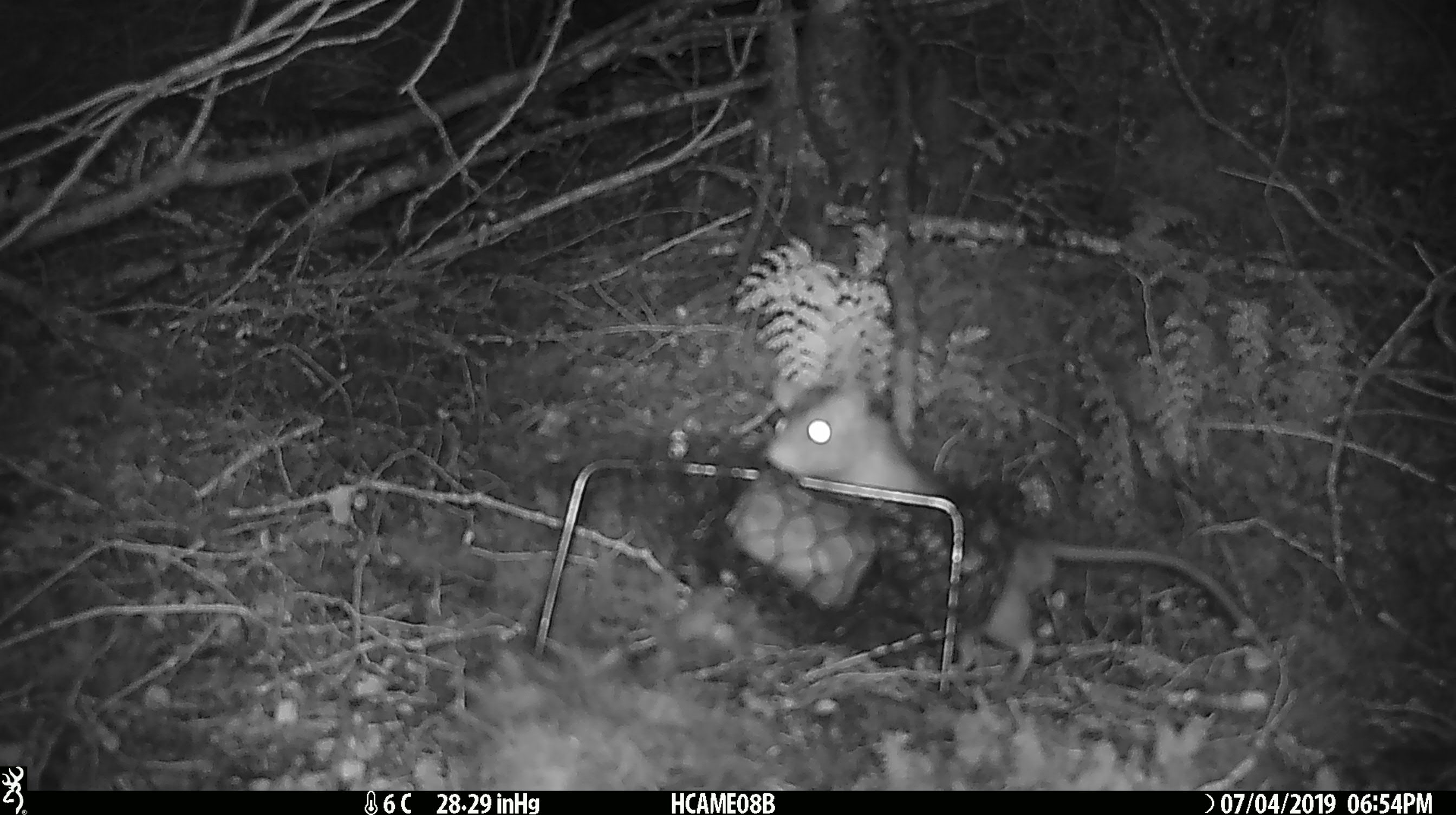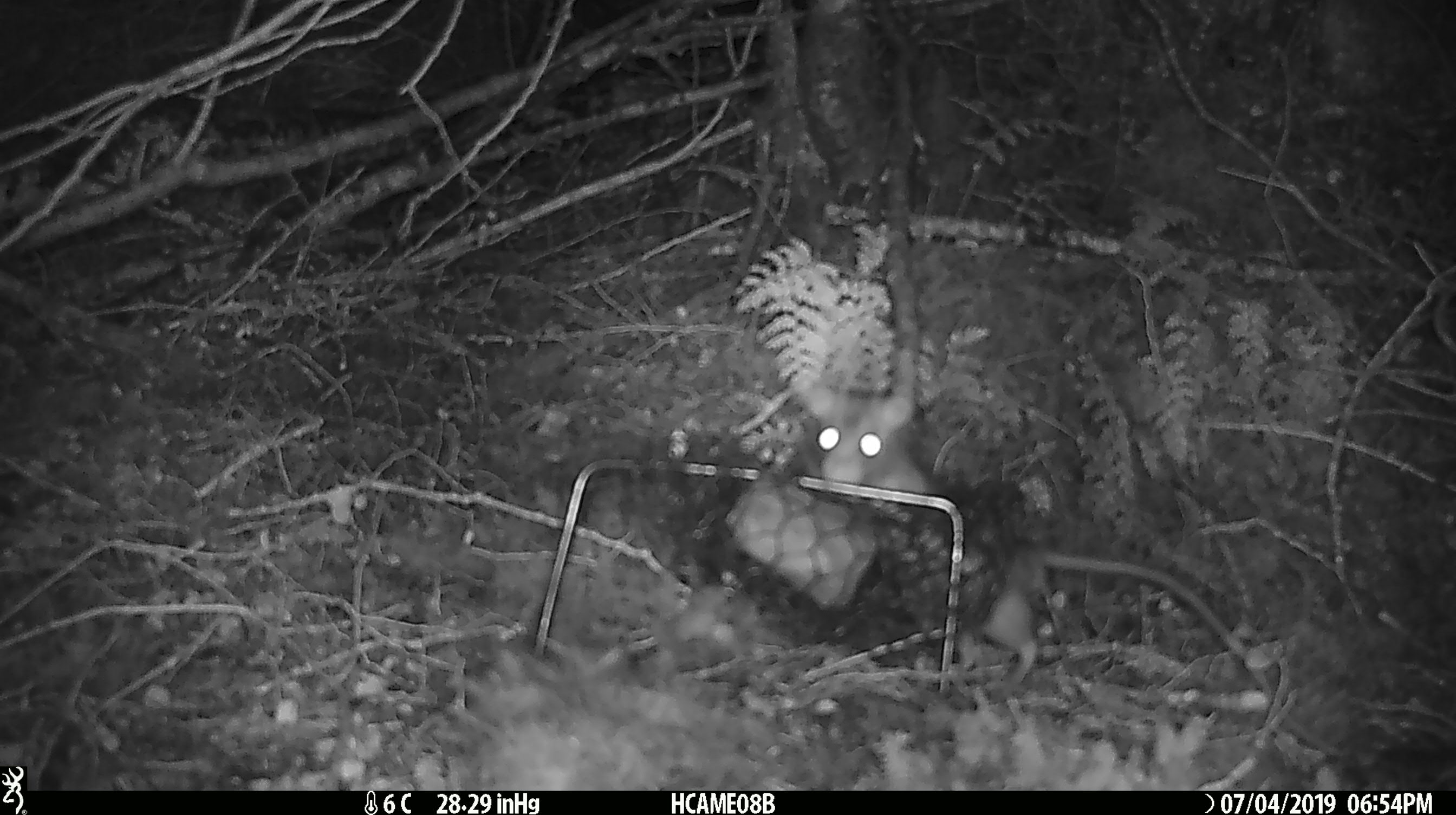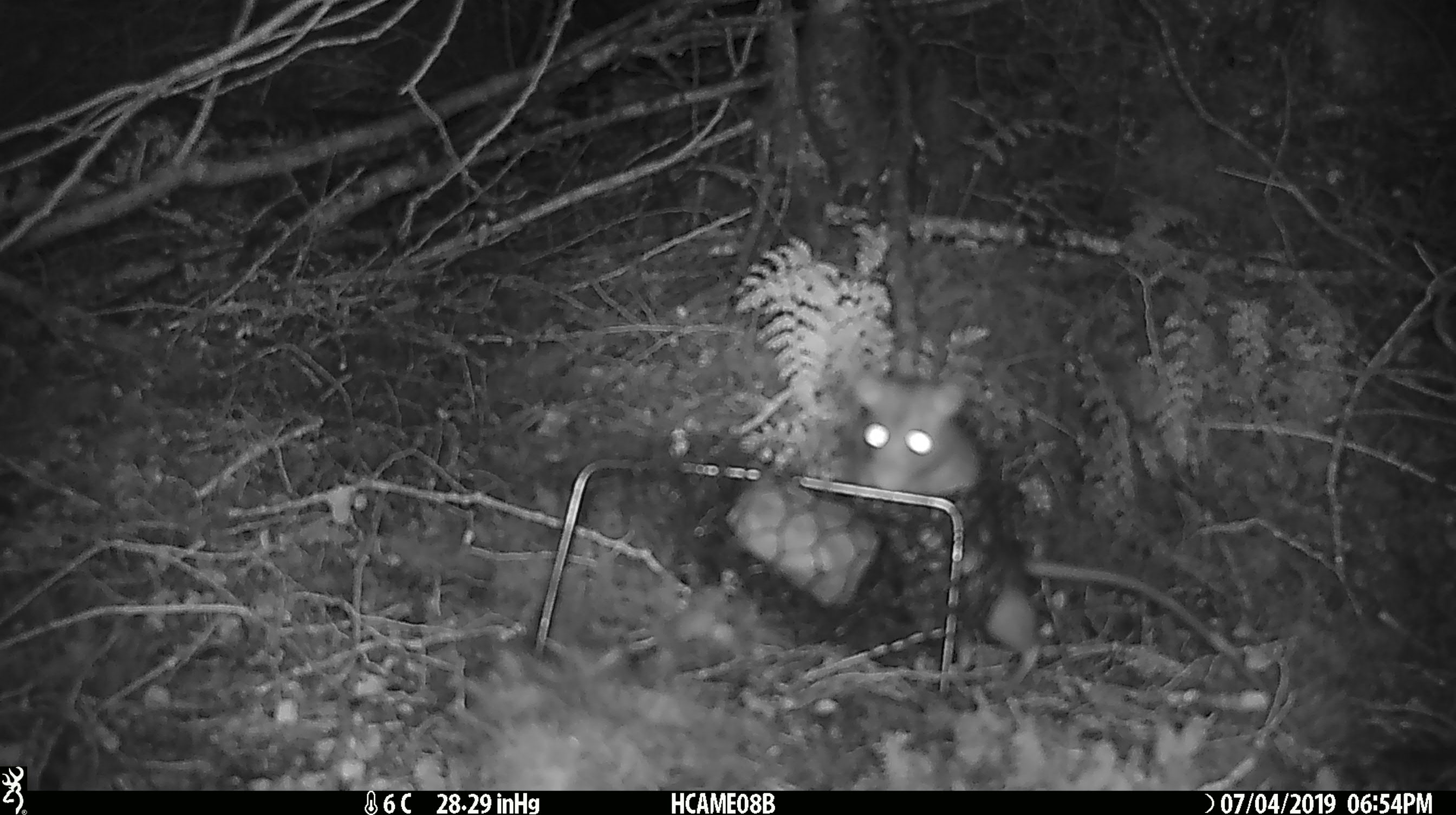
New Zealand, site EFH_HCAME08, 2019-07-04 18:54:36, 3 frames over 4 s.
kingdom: Animalia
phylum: Chordata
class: Mammalia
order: Rodentia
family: Muridae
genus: Rattus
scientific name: Rattus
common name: rat